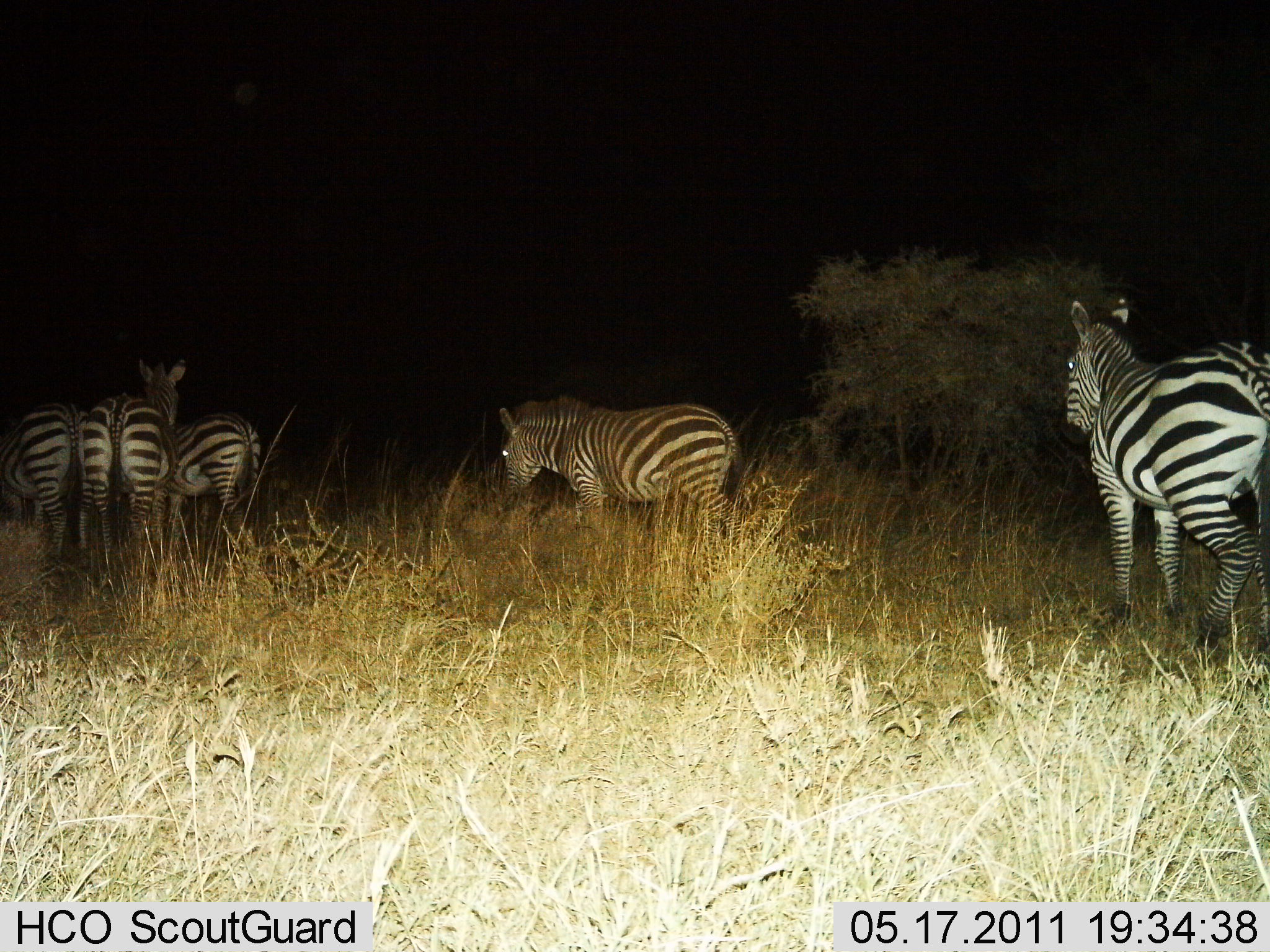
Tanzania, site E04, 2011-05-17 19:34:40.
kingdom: Animalia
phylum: Chordata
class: Mammalia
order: Perissodactyla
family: Equidae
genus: Equus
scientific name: Equus quagga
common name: plains zebra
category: zebra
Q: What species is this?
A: Zebra (plains zebra) (Equus quagga).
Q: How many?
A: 5.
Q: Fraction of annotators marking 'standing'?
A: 80%.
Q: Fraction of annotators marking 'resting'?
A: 0%.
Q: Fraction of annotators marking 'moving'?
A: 50%.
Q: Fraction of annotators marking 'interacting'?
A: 10%.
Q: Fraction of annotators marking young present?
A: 0%.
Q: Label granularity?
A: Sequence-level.